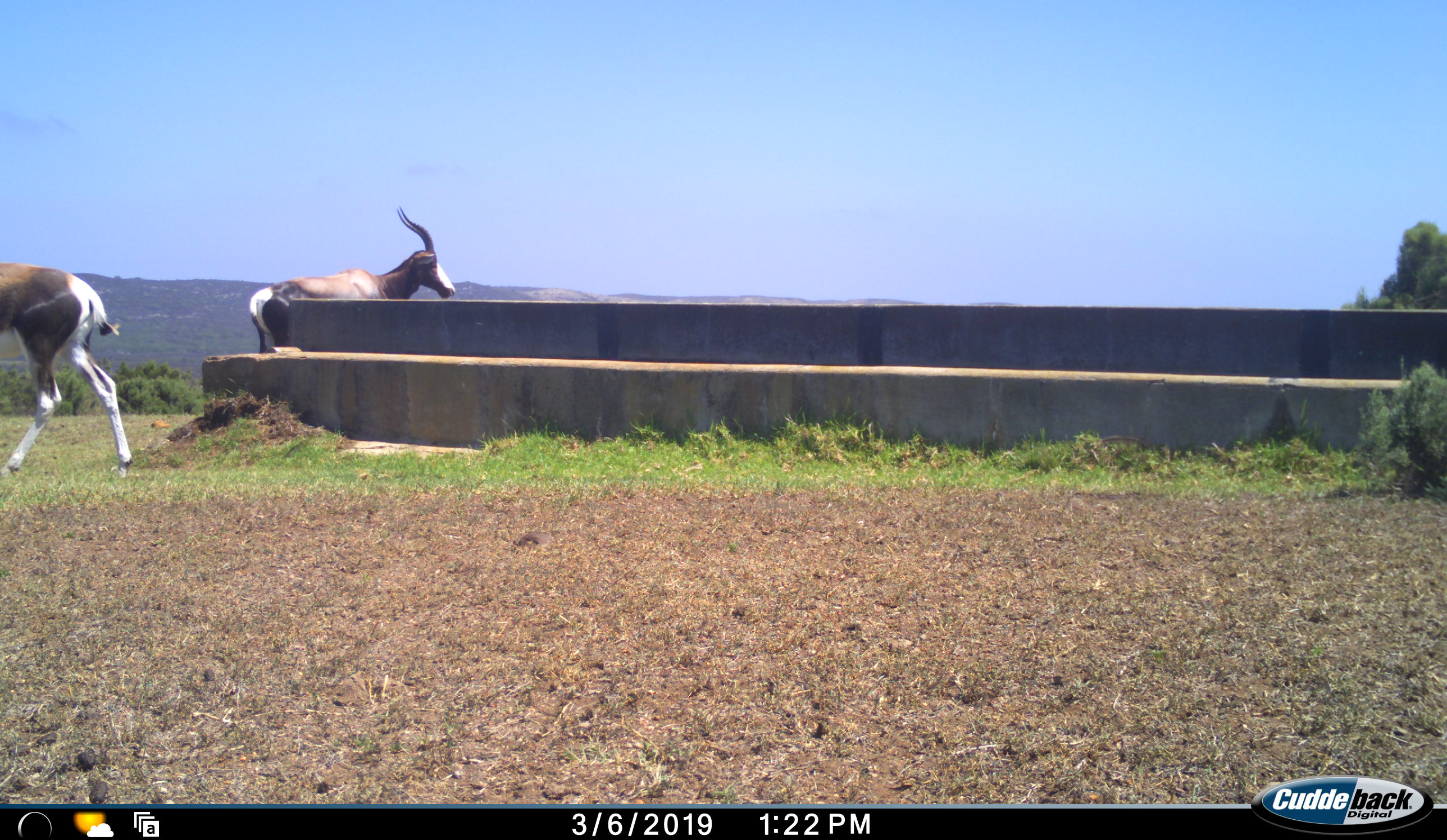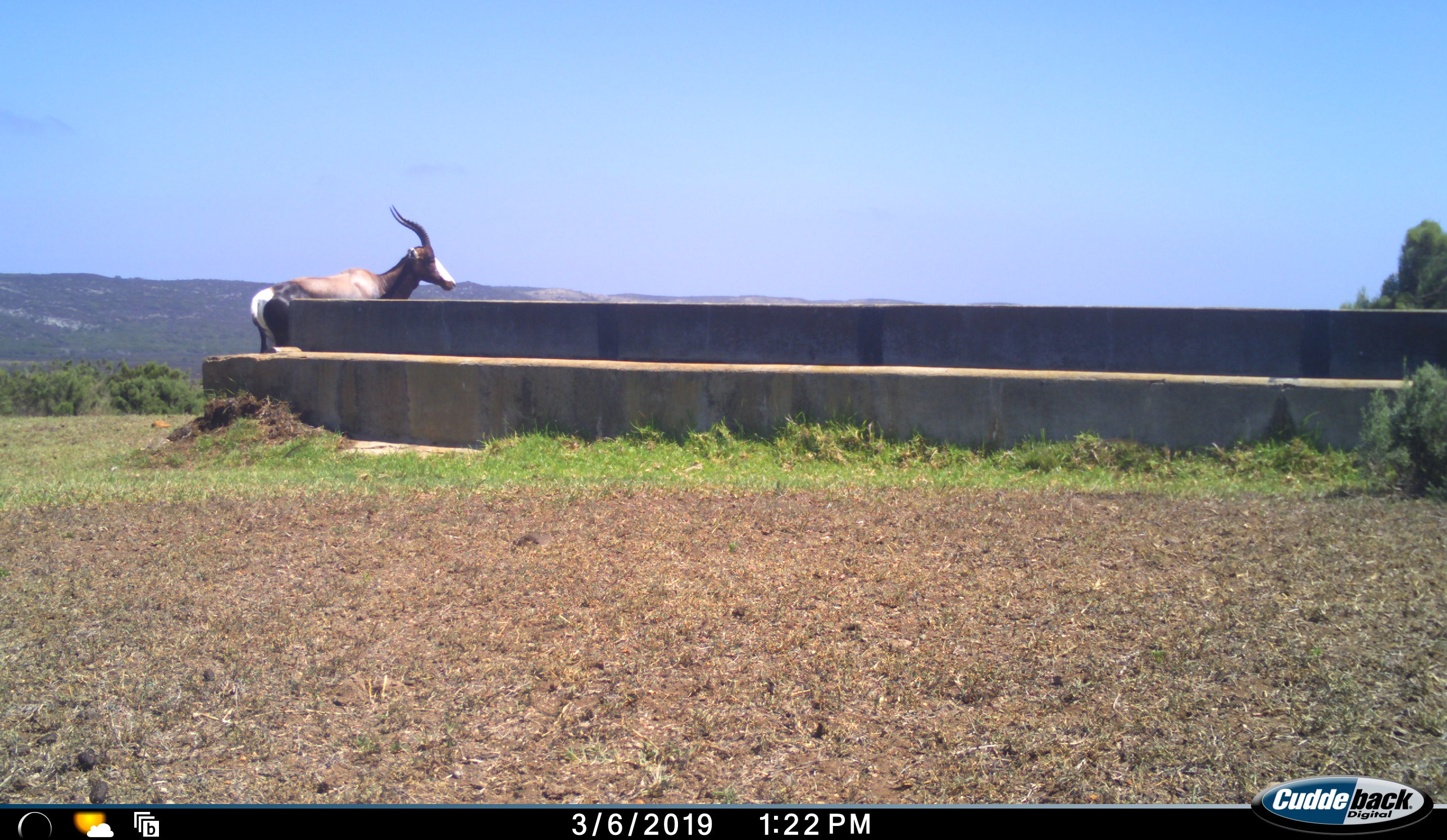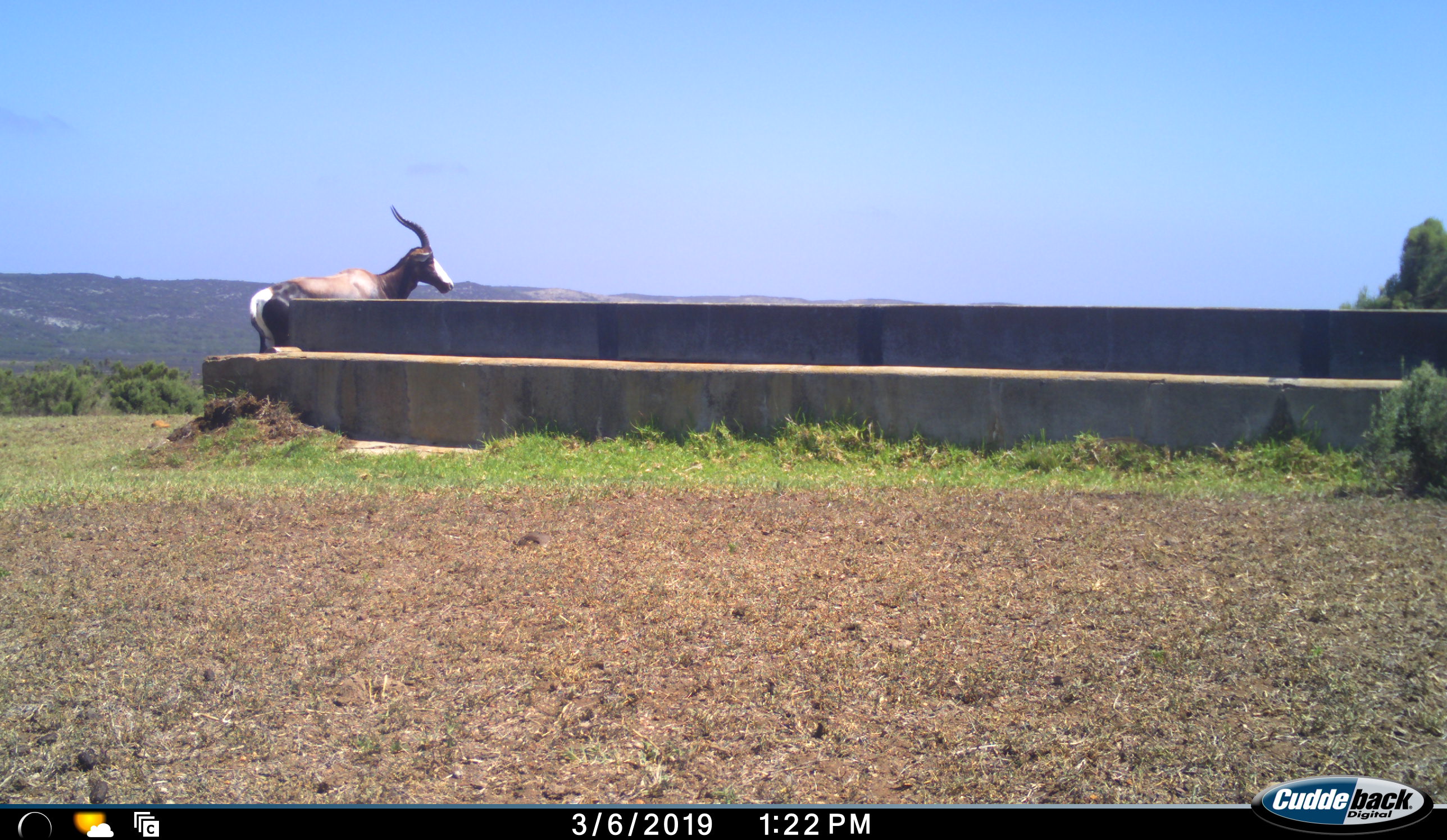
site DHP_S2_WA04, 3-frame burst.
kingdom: Animalia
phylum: Chordata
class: Mammalia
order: Artiodactyla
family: Bovidae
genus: Damaliscus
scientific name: Damaliscus pygargus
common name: bontebok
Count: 2.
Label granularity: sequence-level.